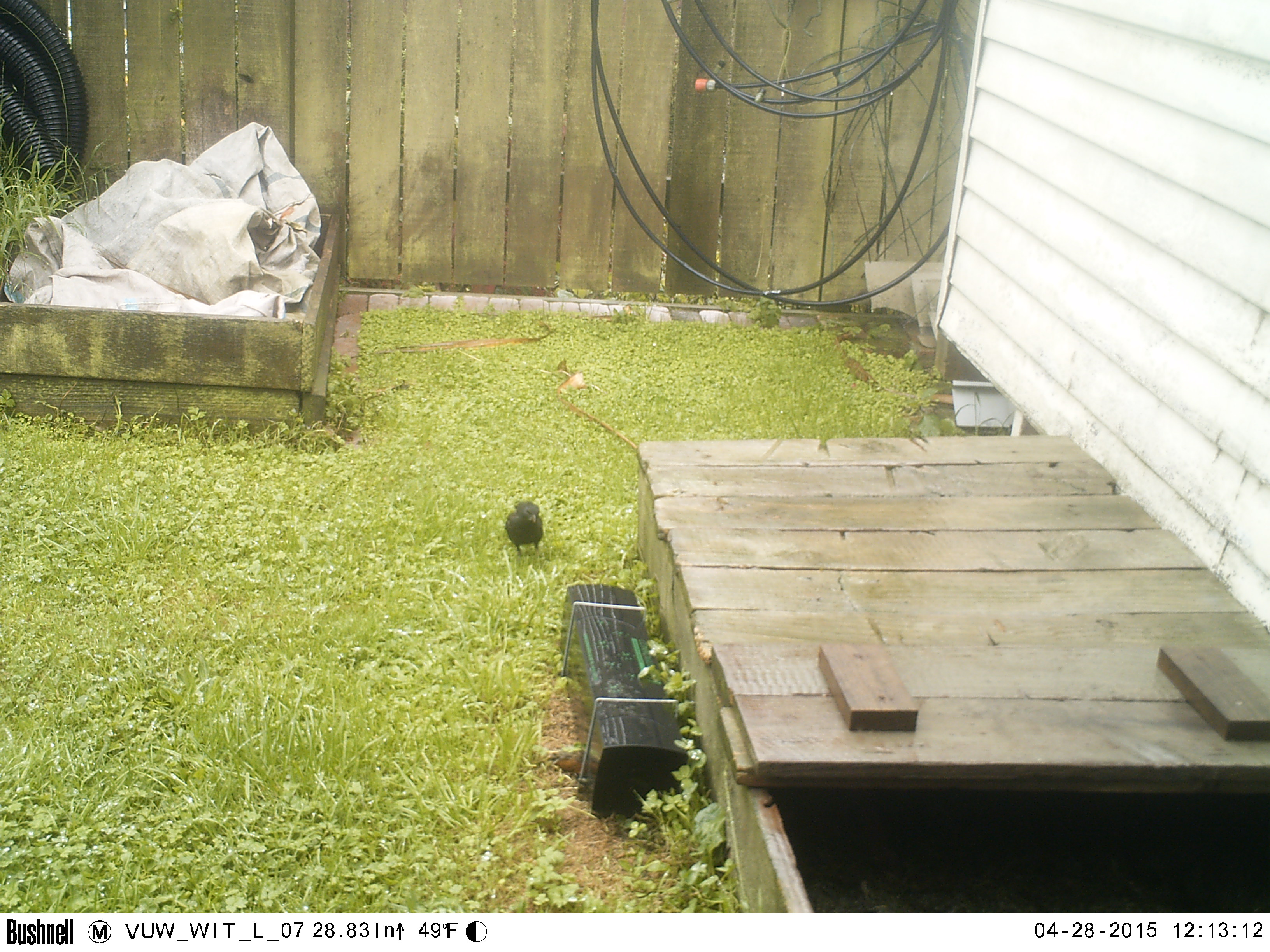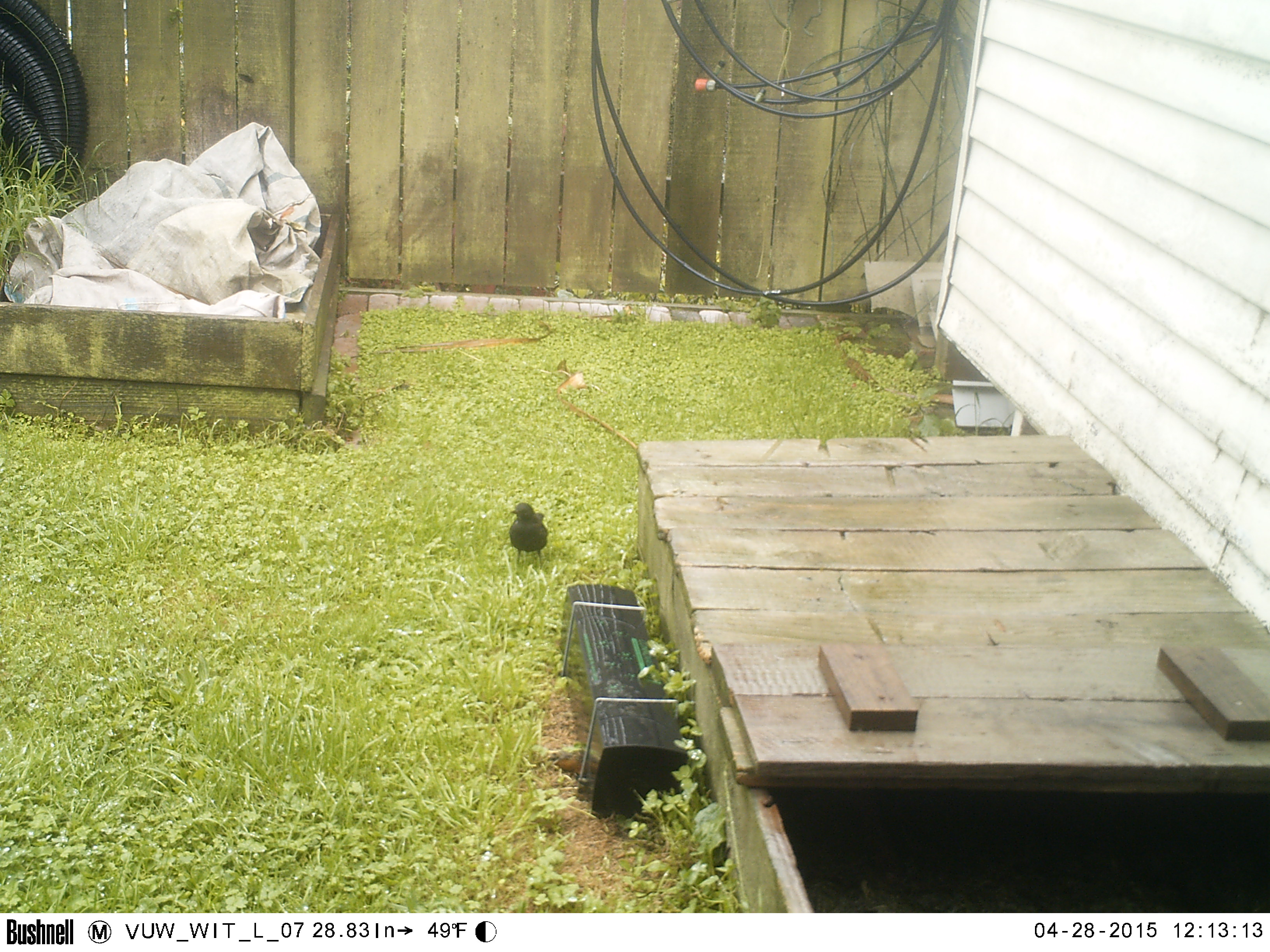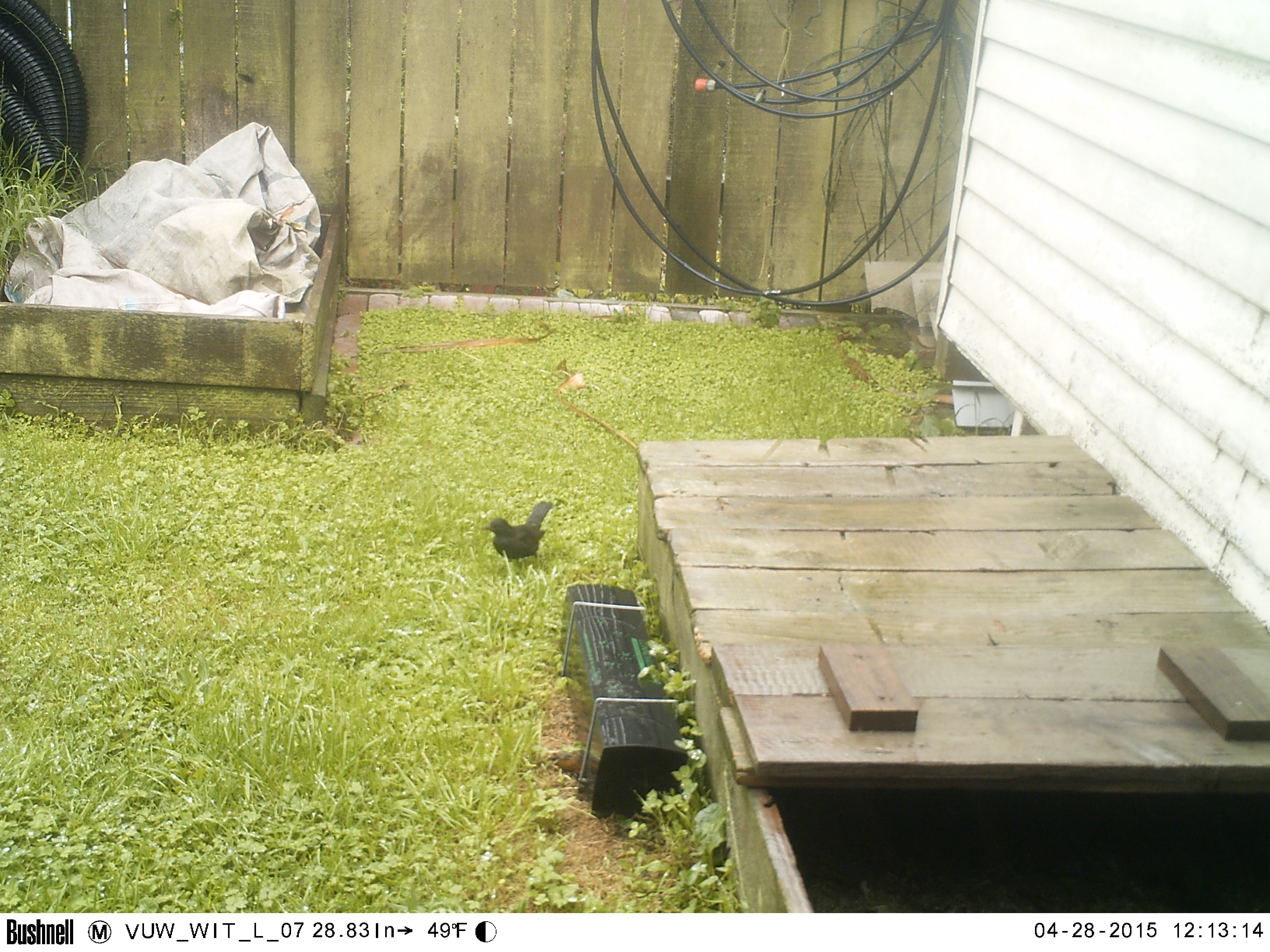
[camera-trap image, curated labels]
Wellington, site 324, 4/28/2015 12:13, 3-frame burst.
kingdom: Animalia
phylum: Chordata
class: Aves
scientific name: Aves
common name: bird